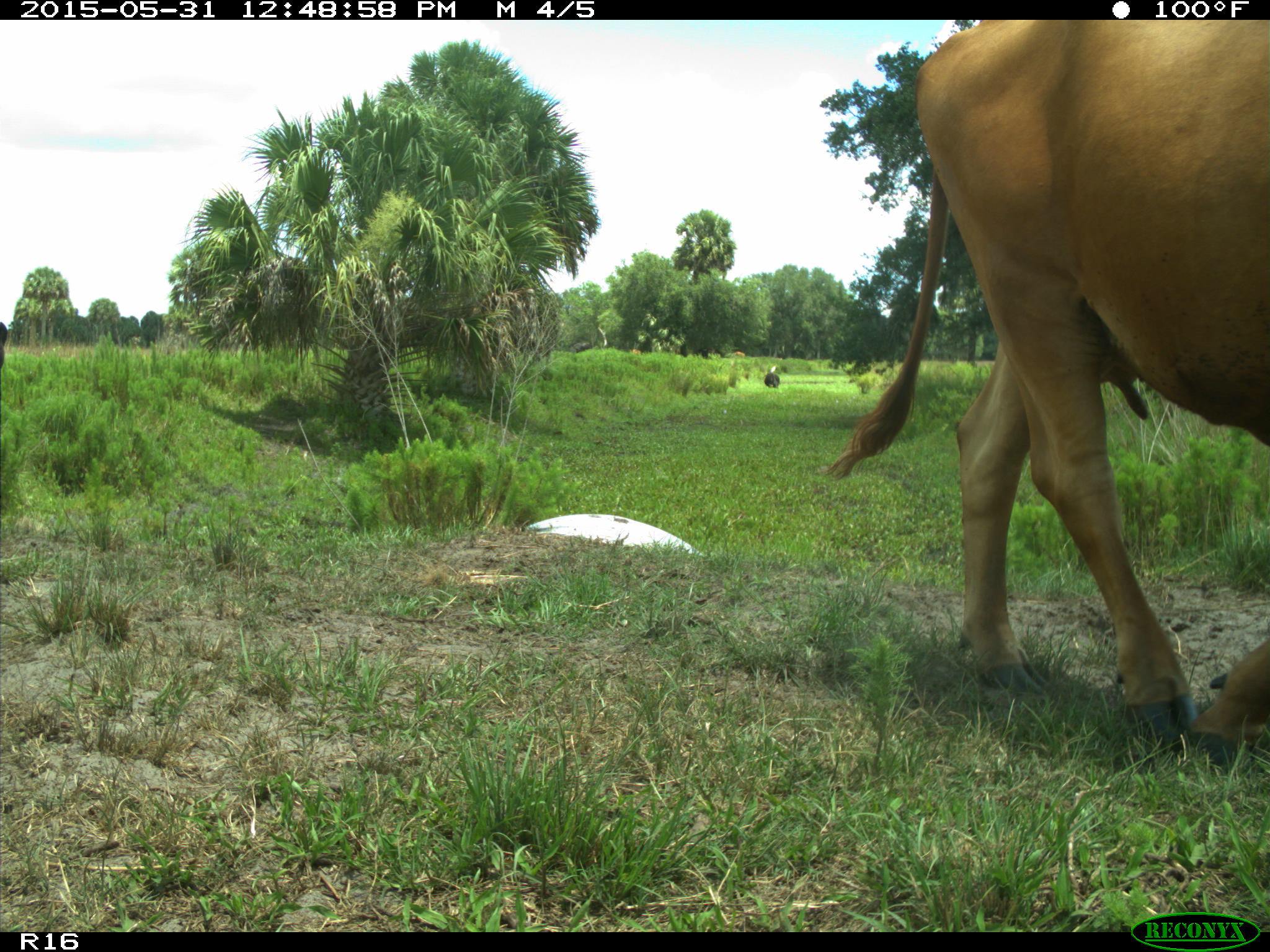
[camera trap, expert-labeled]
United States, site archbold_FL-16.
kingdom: Animalia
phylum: Chordata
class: Mammalia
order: Artiodactyla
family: Bovidae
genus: Bos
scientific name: Bos taurus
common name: domestic cow